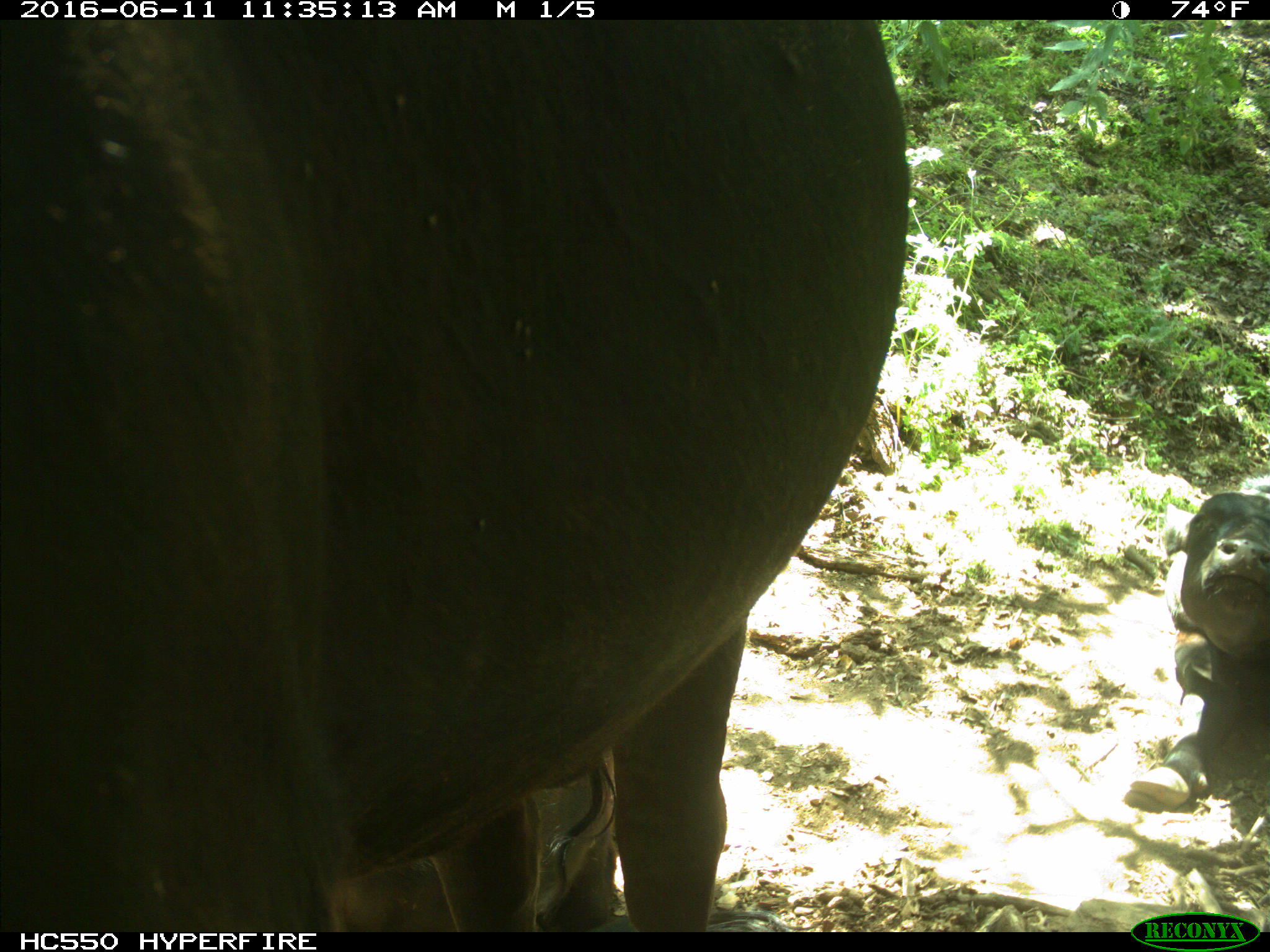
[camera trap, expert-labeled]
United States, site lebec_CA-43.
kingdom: Animalia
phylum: Chordata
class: Mammalia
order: Artiodactyla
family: Bovidae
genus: Bos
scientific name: Bos taurus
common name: domestic cow